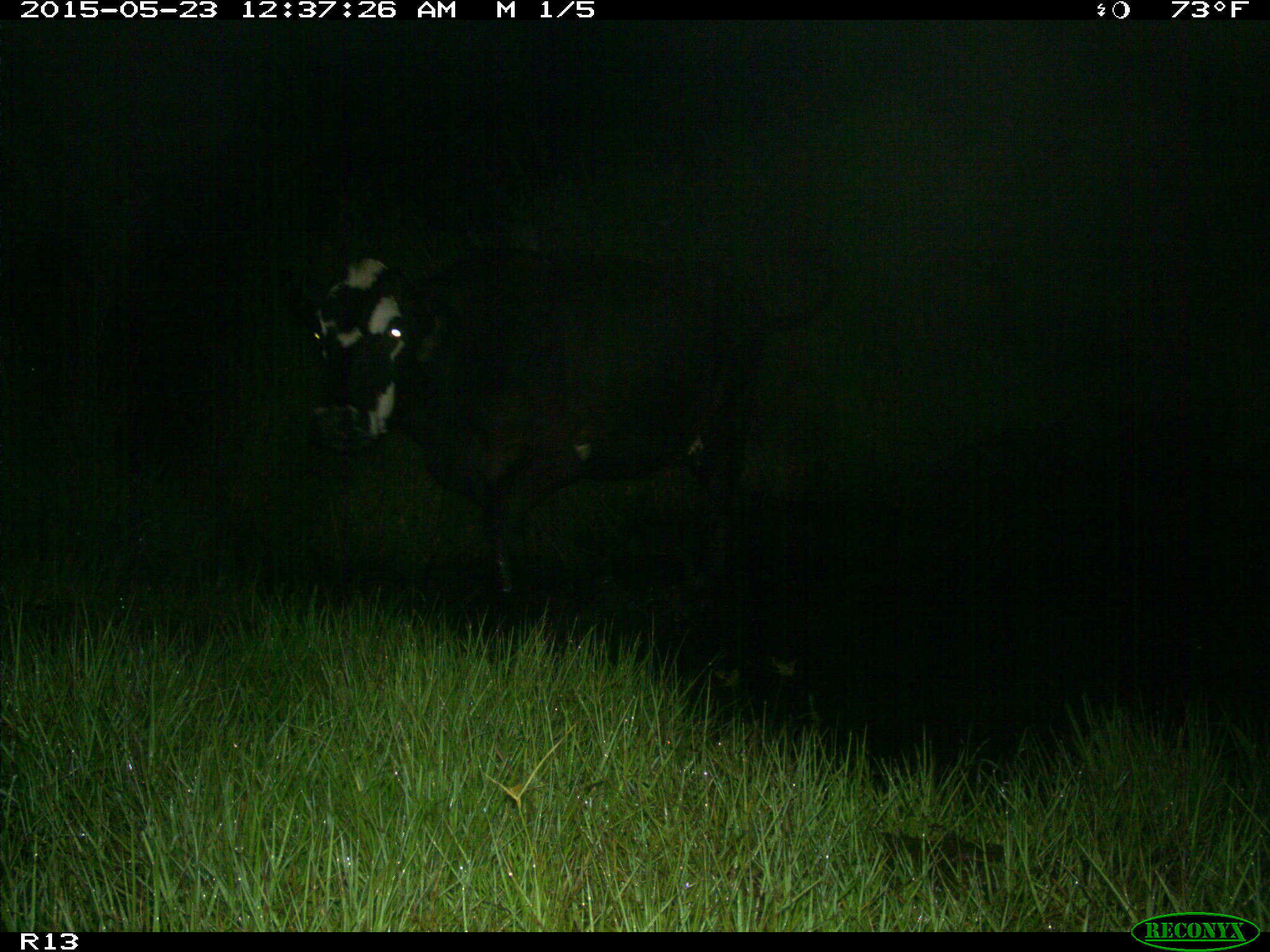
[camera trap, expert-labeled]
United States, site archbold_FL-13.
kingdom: Animalia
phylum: Chordata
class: Mammalia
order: Artiodactyla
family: Bovidae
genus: Bos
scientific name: Bos taurus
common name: domestic cow